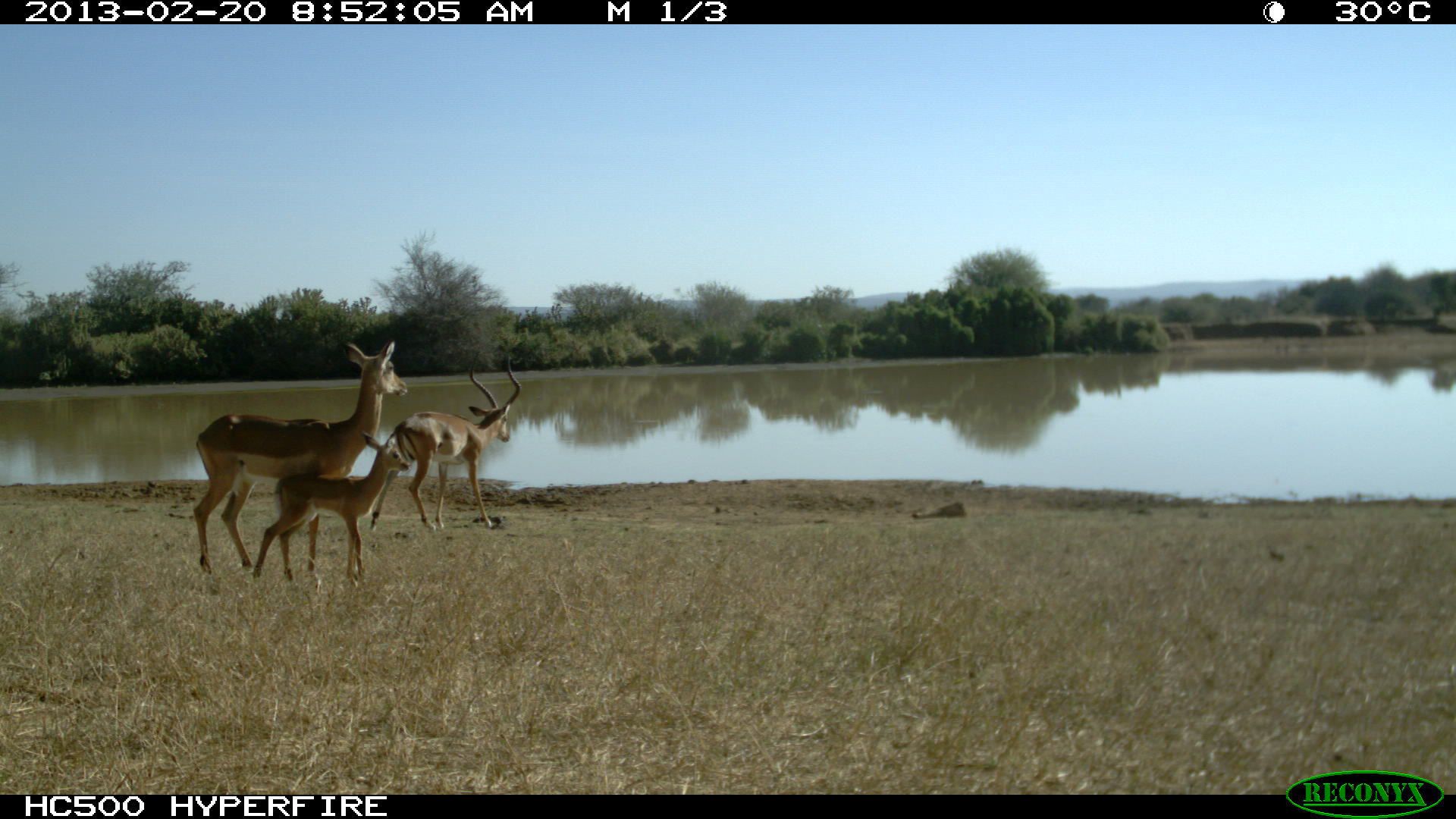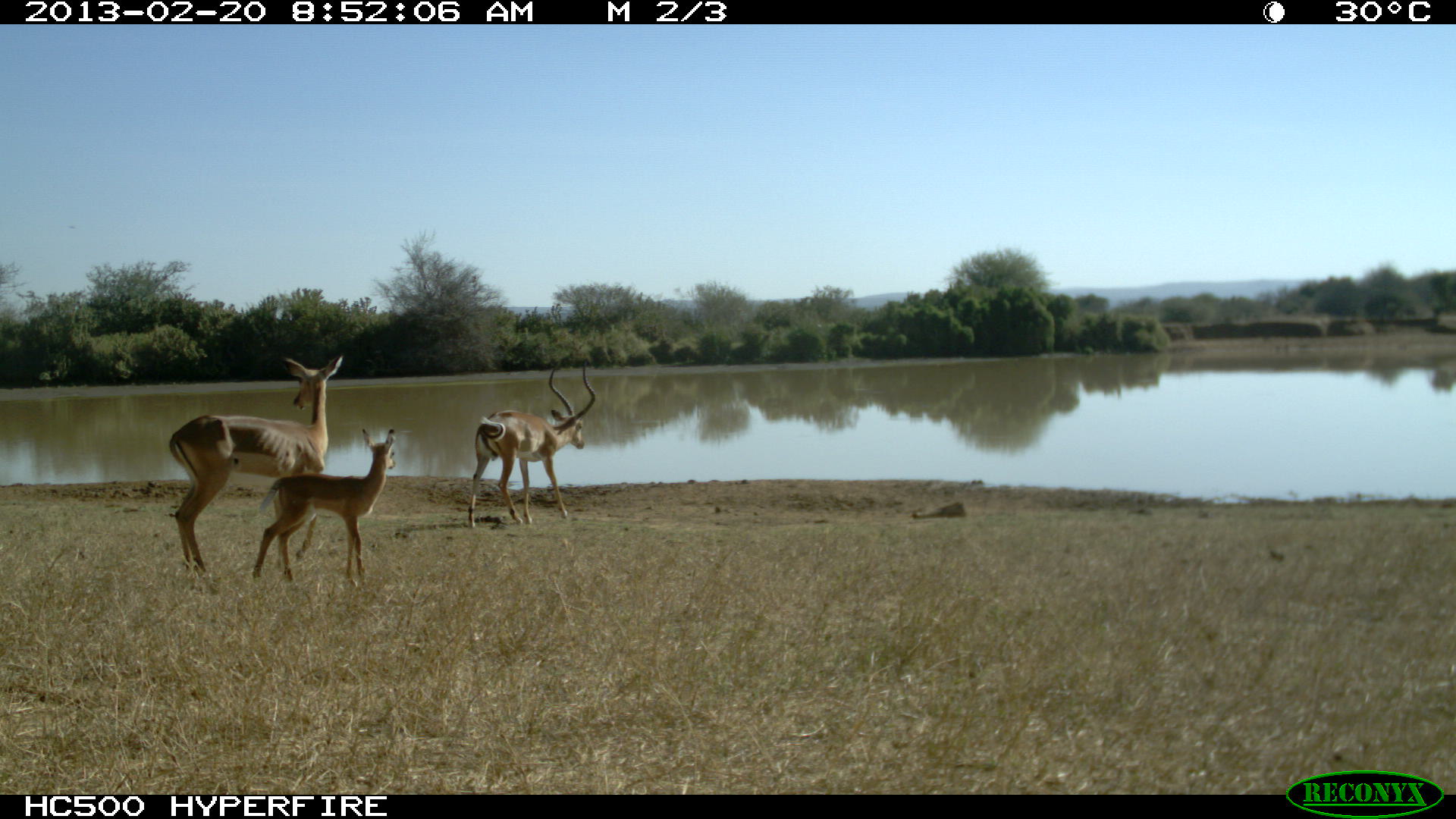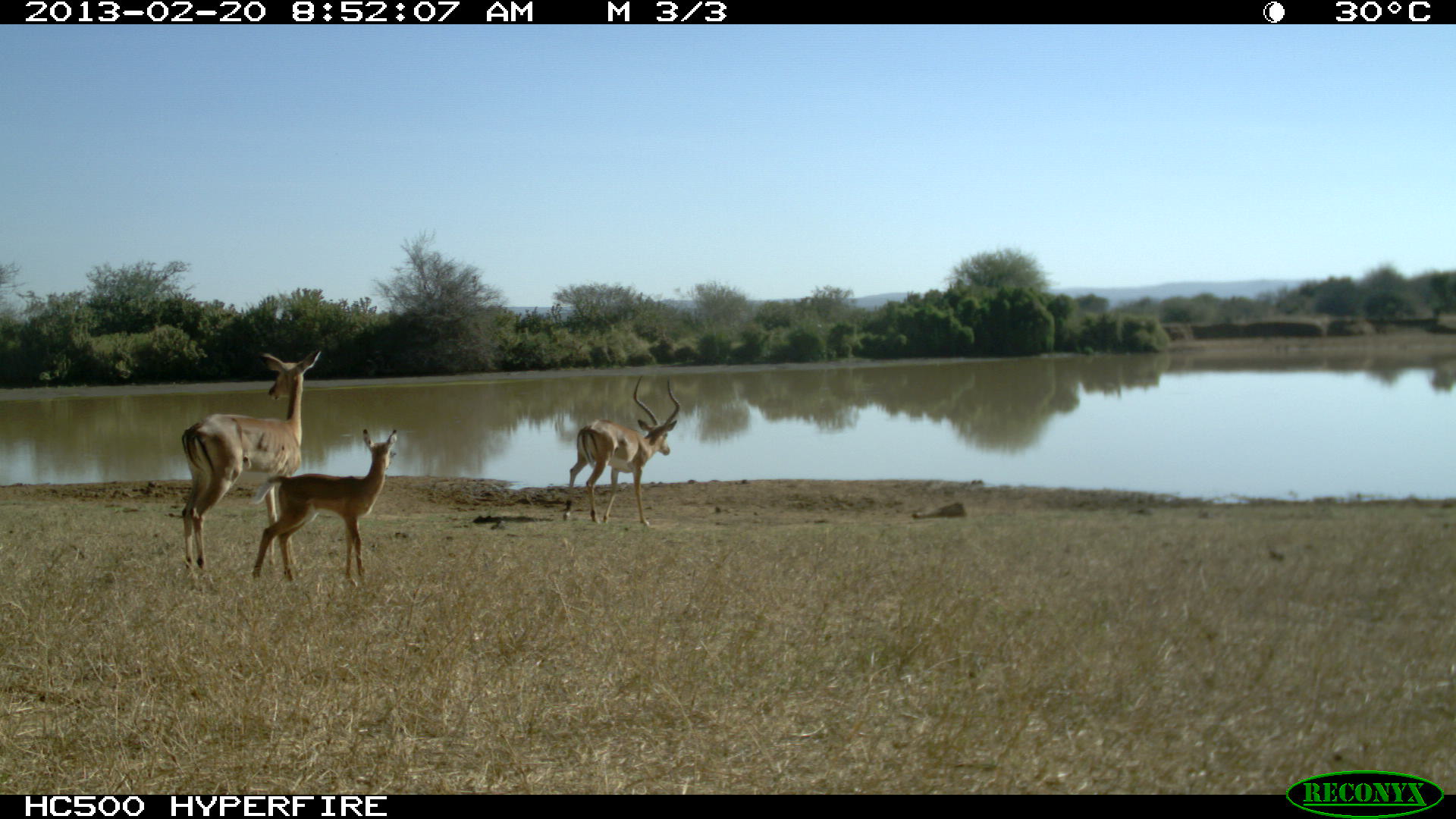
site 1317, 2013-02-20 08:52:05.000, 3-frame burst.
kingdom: Animalia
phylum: Chordata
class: Mammalia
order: Artiodactyla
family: Bovidae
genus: Aepyceros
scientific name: Aepyceros melampus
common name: impala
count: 3